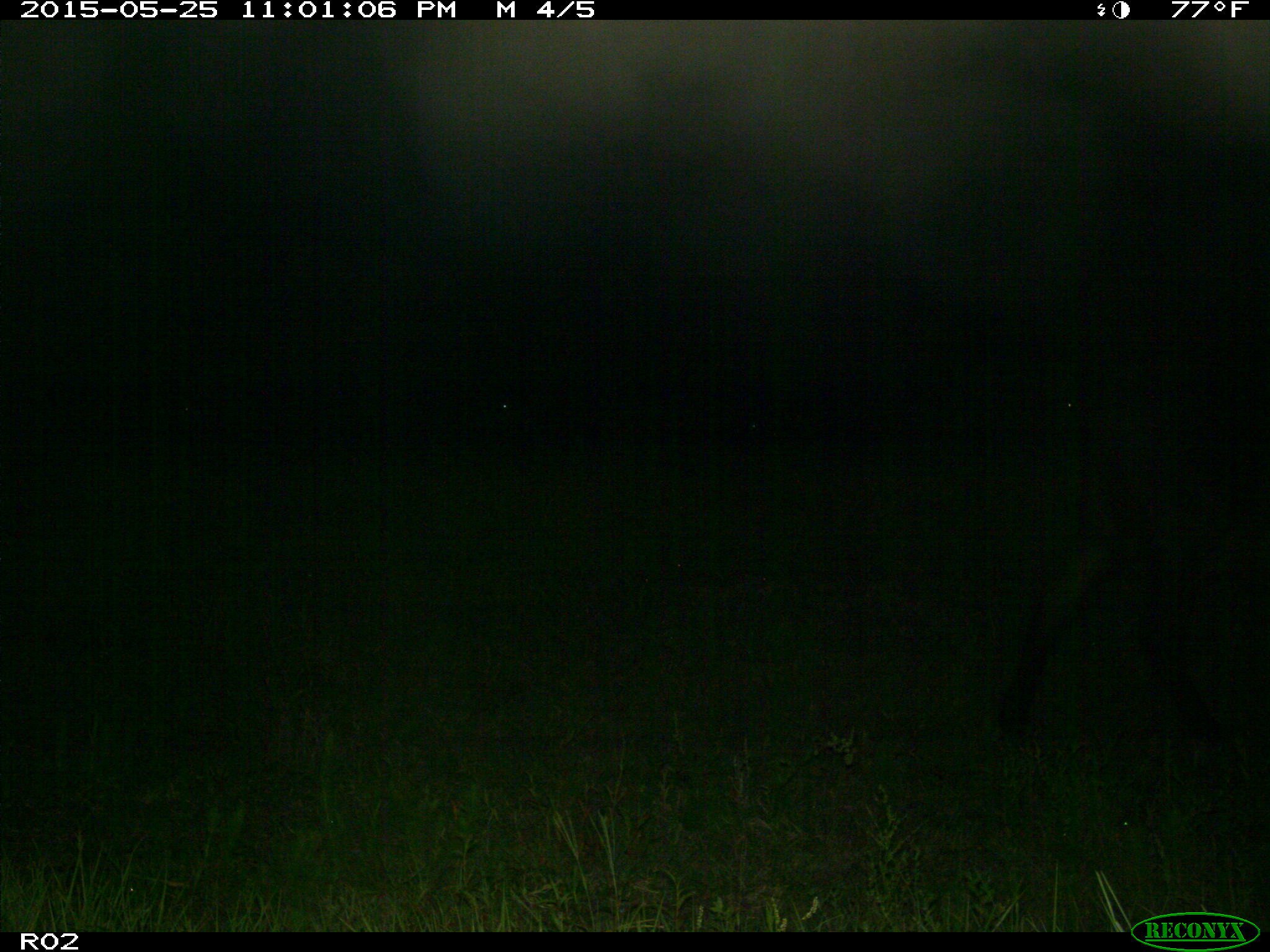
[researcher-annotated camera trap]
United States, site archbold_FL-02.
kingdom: Animalia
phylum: Chordata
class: Mammalia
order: Artiodactyla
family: Bovidae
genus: Bos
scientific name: Bos taurus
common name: domestic cow